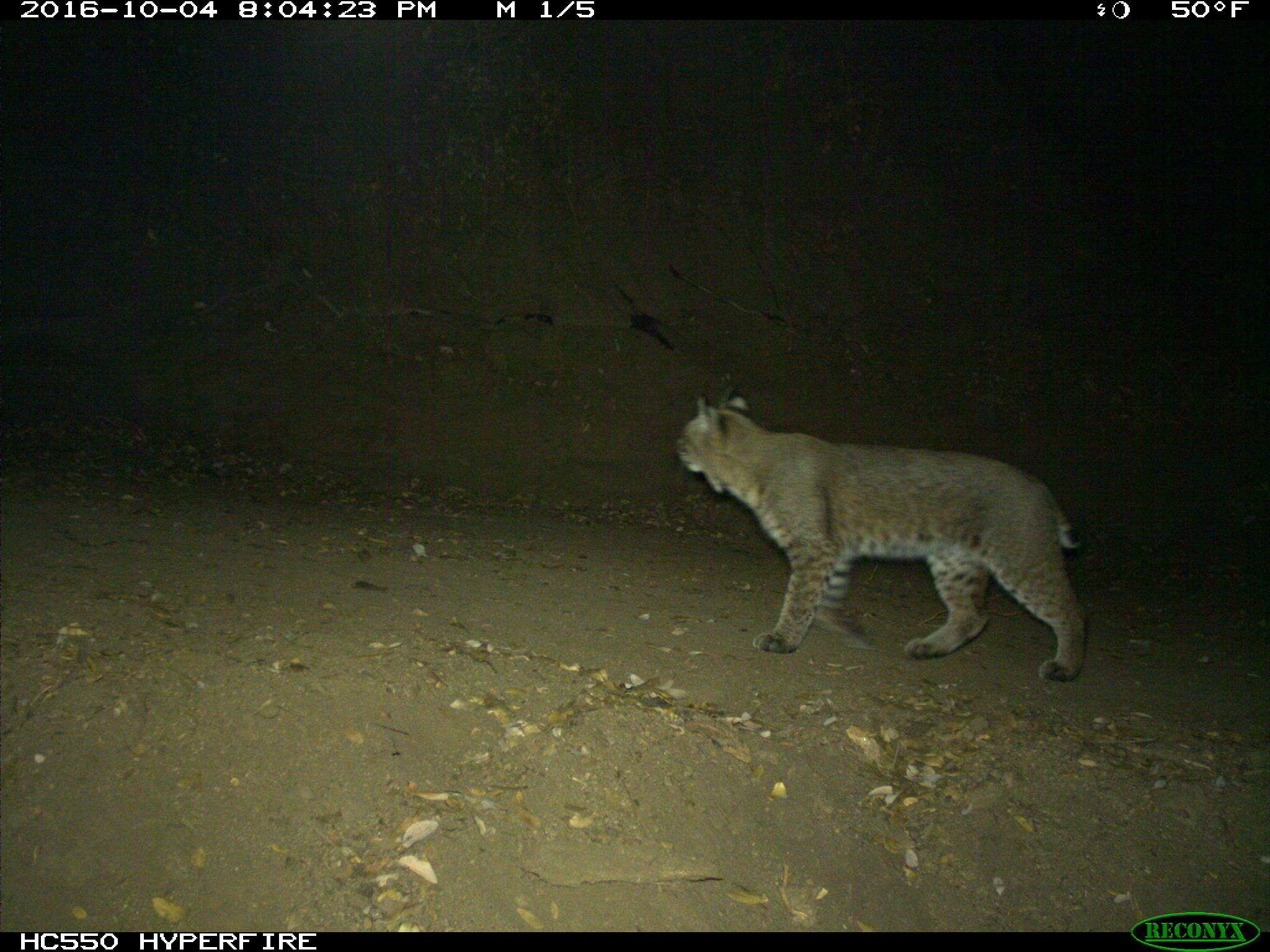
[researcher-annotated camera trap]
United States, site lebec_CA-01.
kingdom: Animalia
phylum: Chordata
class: Mammalia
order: Carnivora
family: Felidae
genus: Lynx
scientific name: Lynx rufus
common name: bobcat